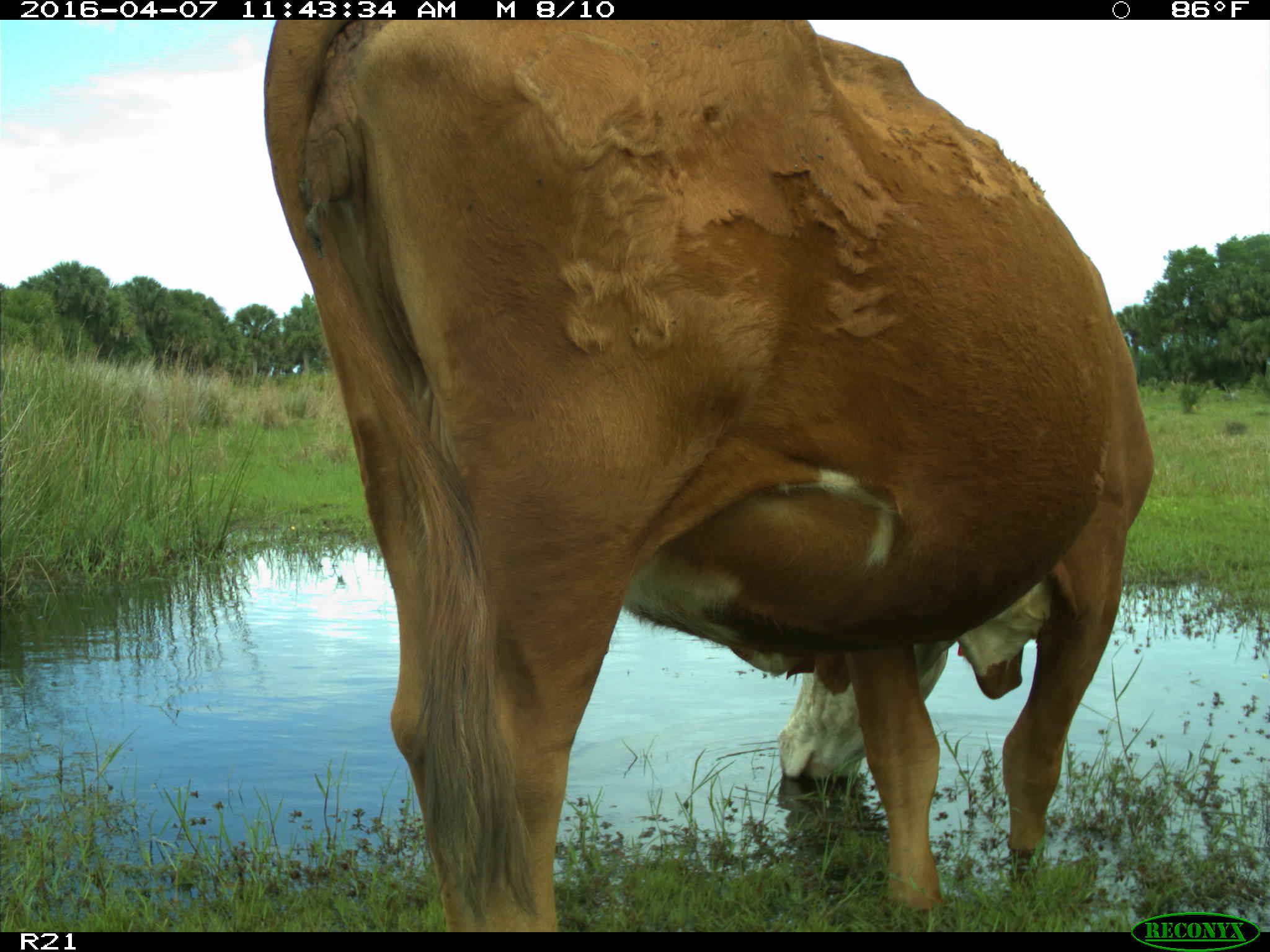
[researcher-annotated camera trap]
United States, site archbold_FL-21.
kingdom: Animalia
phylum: Chordata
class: Mammalia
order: Artiodactyla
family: Bovidae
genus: Bos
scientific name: Bos taurus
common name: domestic cow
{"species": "Bos taurus (domestic cow)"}